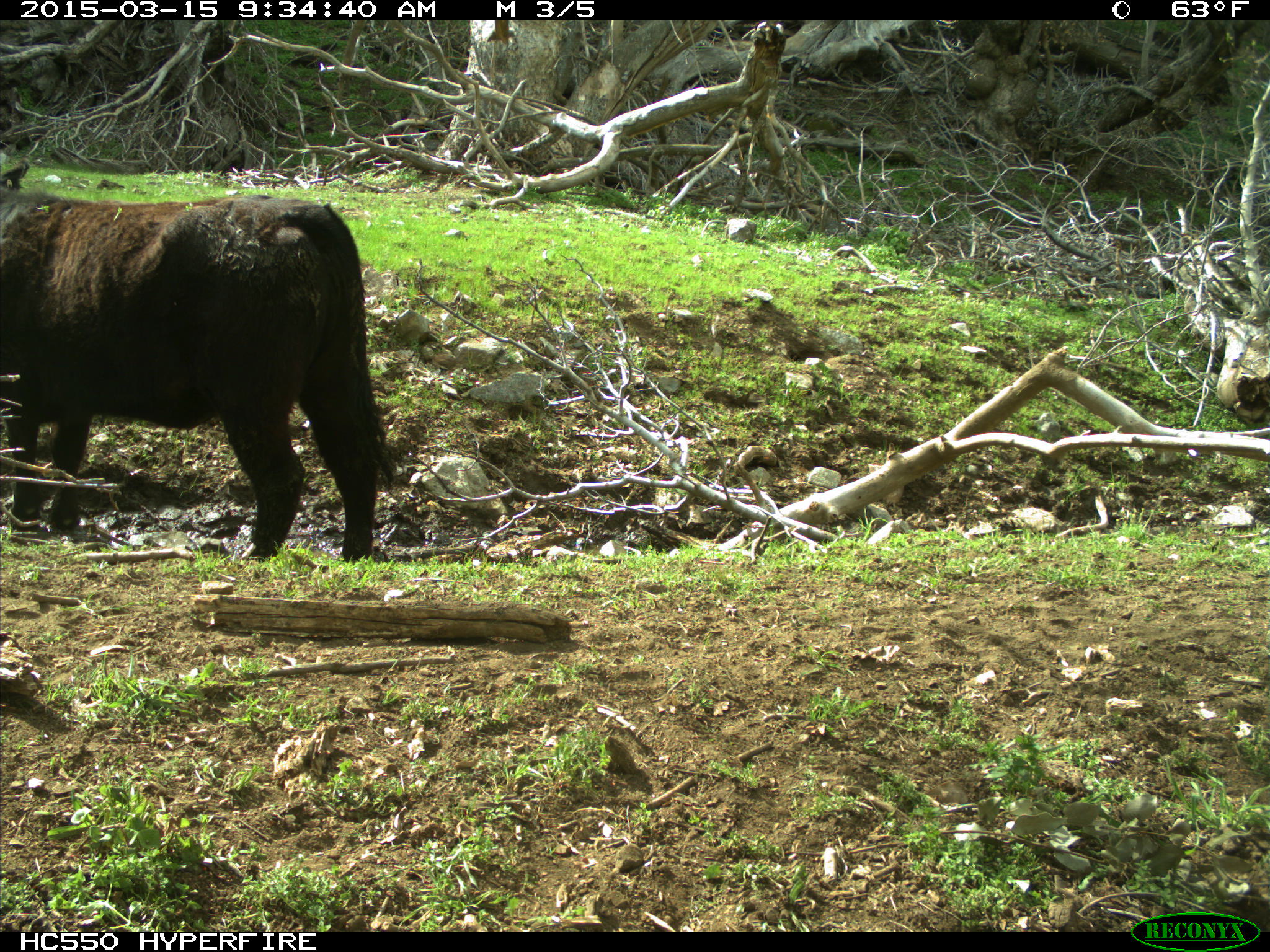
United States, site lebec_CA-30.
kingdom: Animalia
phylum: Chordata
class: Mammalia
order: Artiodactyla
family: Bovidae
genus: Bos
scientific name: Bos taurus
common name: domestic cow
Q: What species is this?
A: Bos taurus (domestic cow).